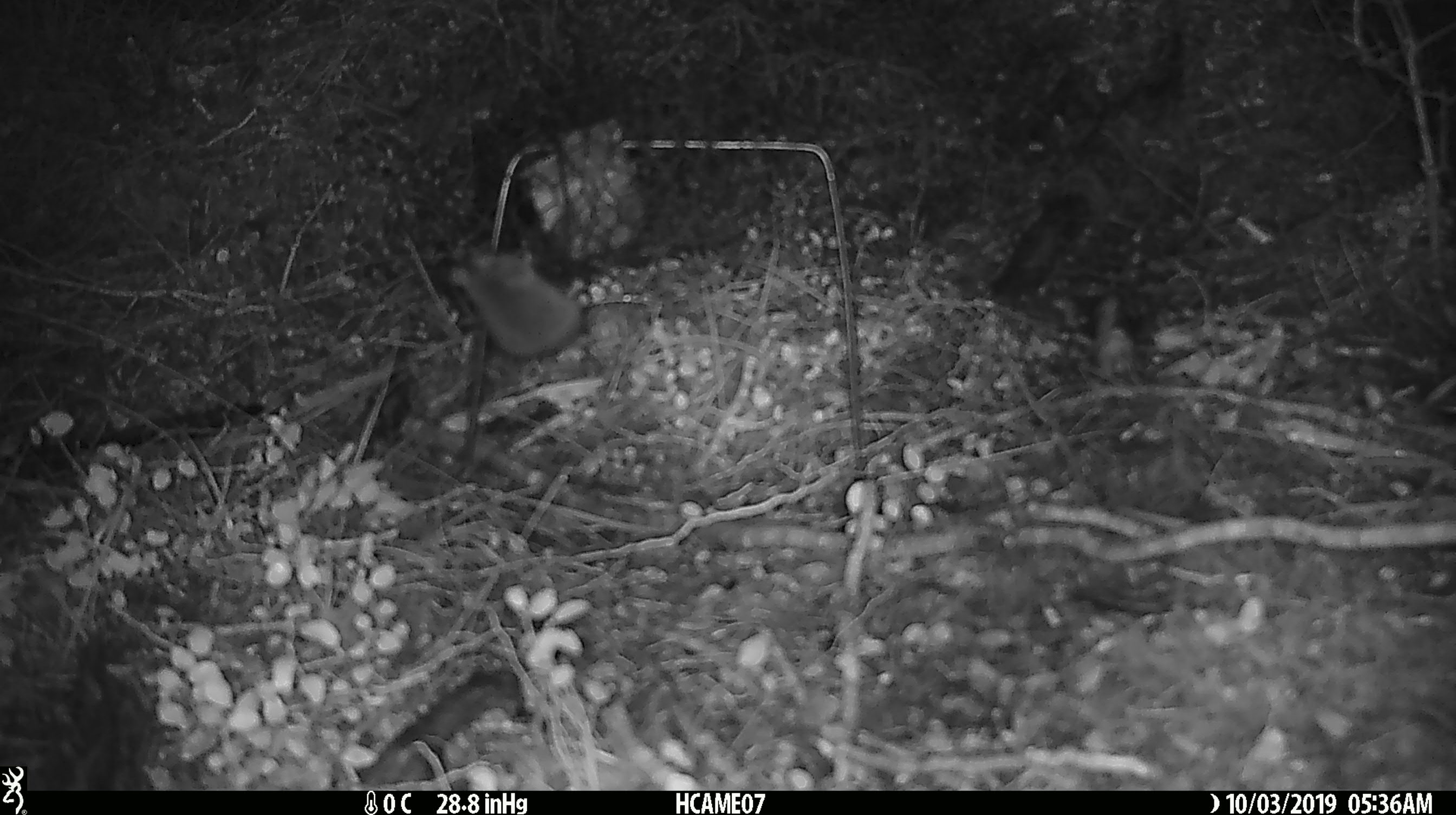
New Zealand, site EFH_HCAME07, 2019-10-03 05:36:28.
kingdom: Animalia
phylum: Chordata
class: Mammalia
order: Rodentia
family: Muridae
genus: Mus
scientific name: Mus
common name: mouse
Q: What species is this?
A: Mouse (Mus).